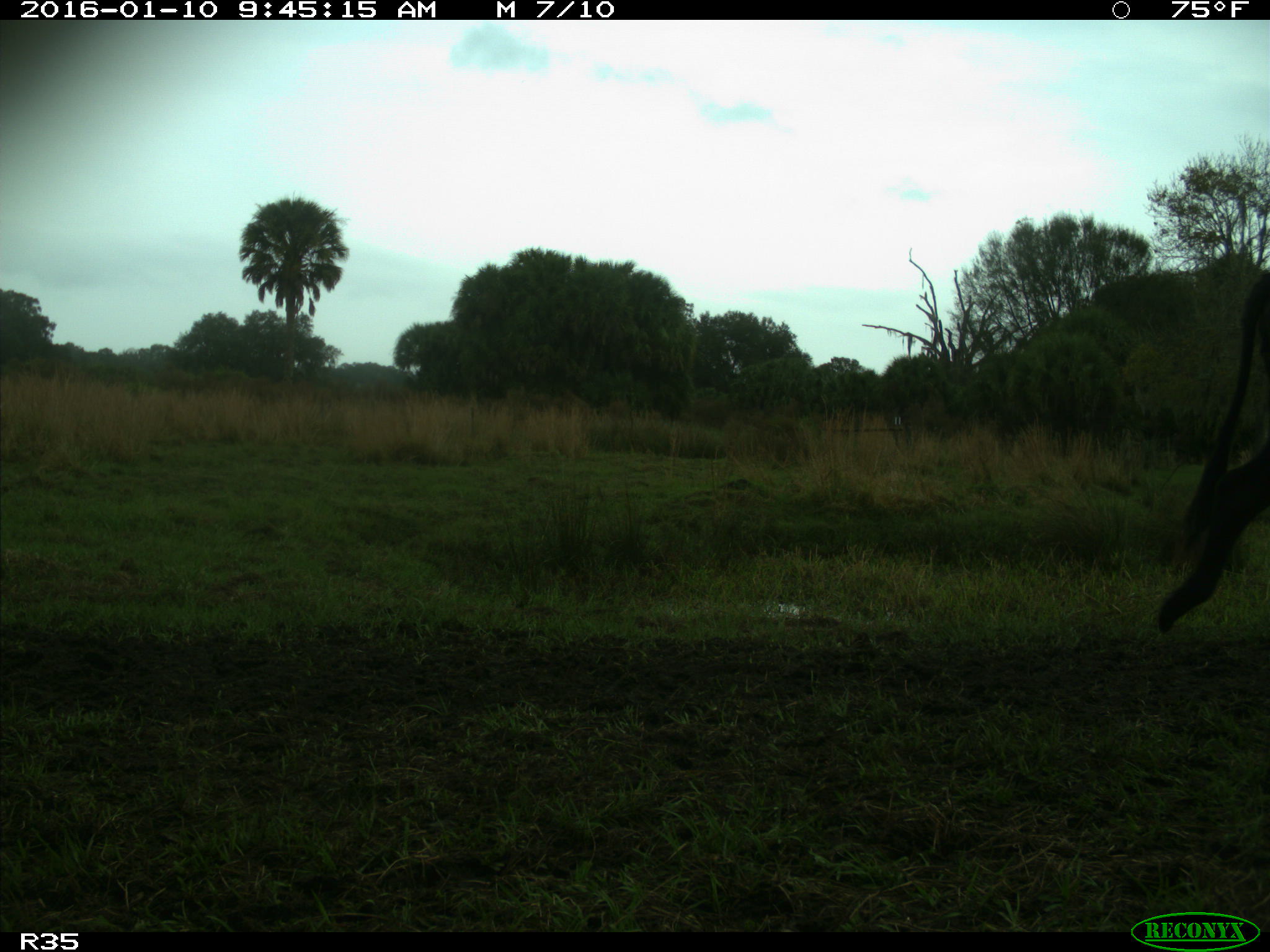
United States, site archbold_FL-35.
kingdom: Animalia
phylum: Chordata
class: Mammalia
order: Artiodactyla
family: Bovidae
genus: Bos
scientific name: Bos taurus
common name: domestic cow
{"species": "Bos taurus (domestic cow)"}